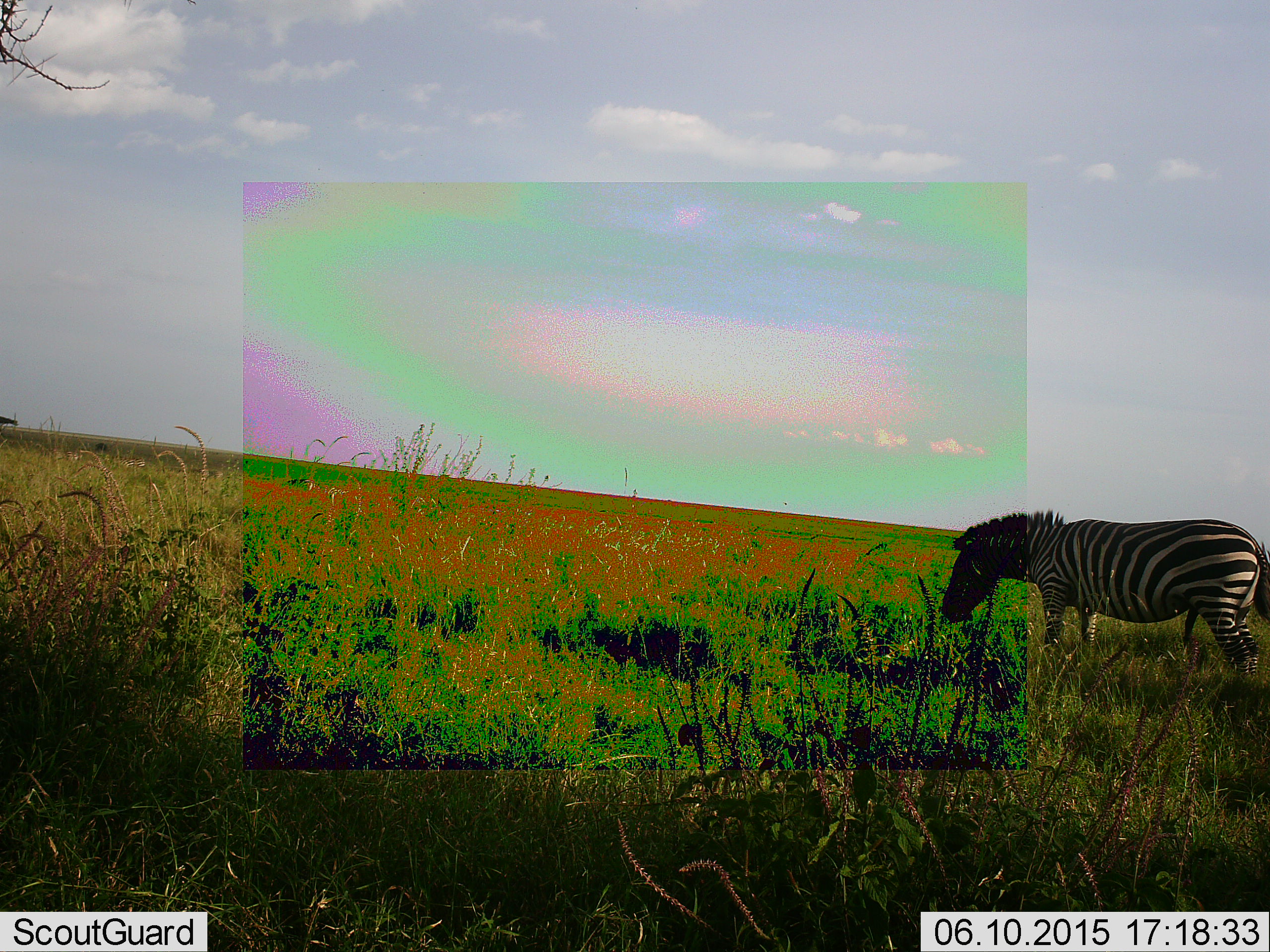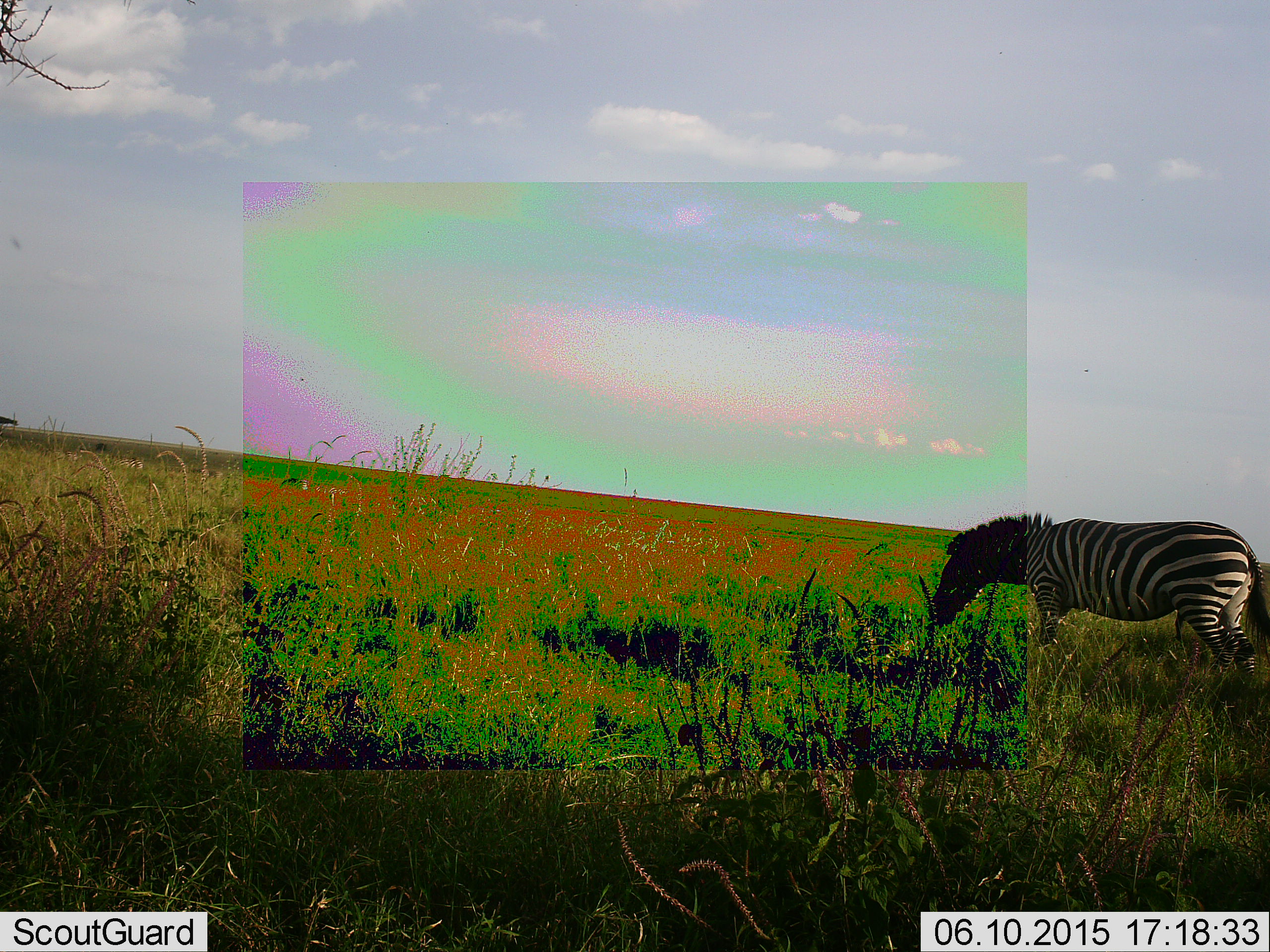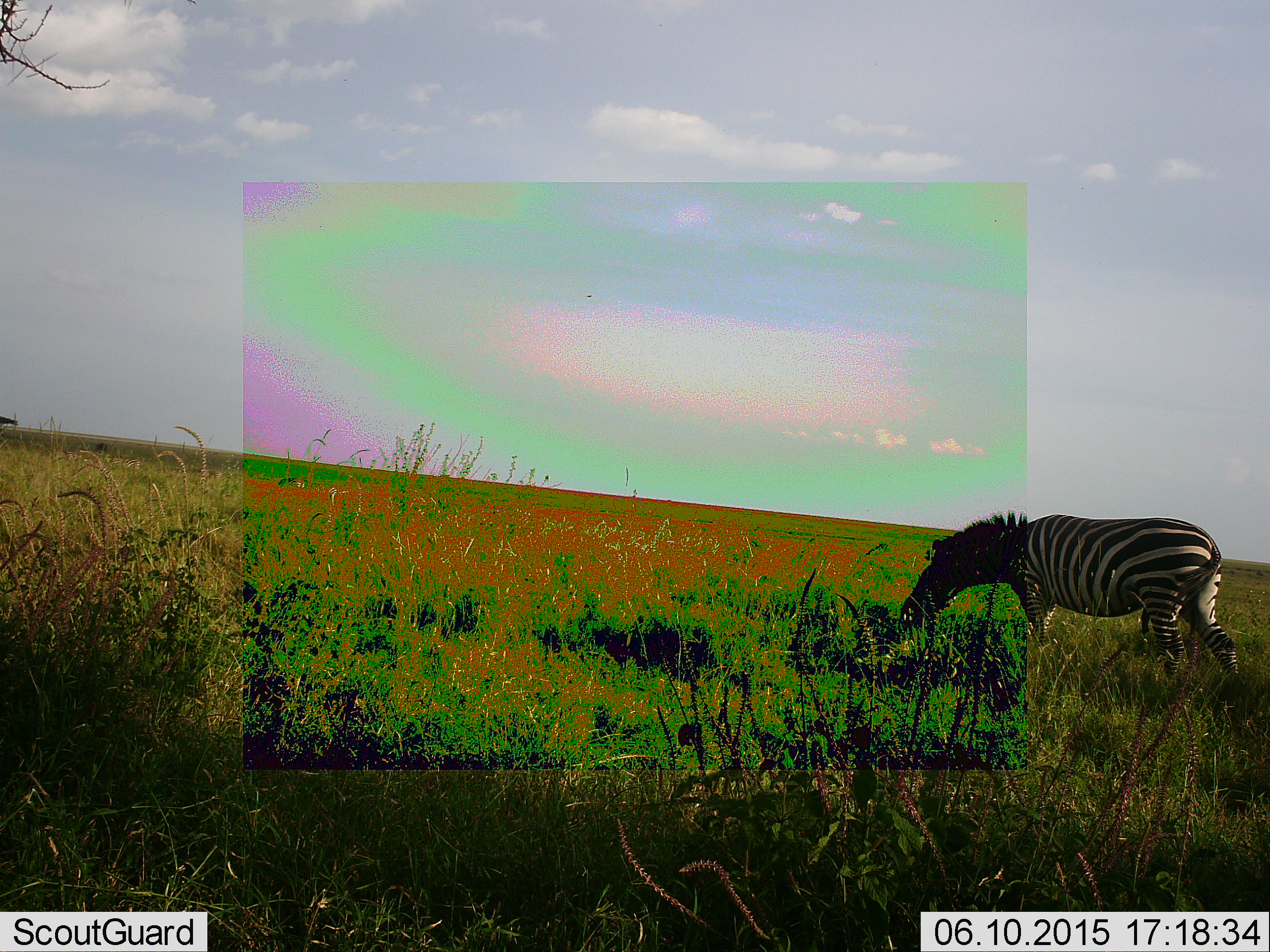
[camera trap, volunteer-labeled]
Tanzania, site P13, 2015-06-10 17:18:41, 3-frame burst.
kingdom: Animalia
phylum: Chordata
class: Mammalia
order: Perissodactyla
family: Equidae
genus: Equus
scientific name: Equus quagga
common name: plains zebra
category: zebra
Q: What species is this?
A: Zebra (plains zebra) (Equus quagga).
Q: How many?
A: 1.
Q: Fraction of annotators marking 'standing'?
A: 20%.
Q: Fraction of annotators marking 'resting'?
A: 0%.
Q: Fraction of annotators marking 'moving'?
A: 30%.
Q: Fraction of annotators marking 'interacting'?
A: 0%.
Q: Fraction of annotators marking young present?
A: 0%.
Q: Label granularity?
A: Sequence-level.